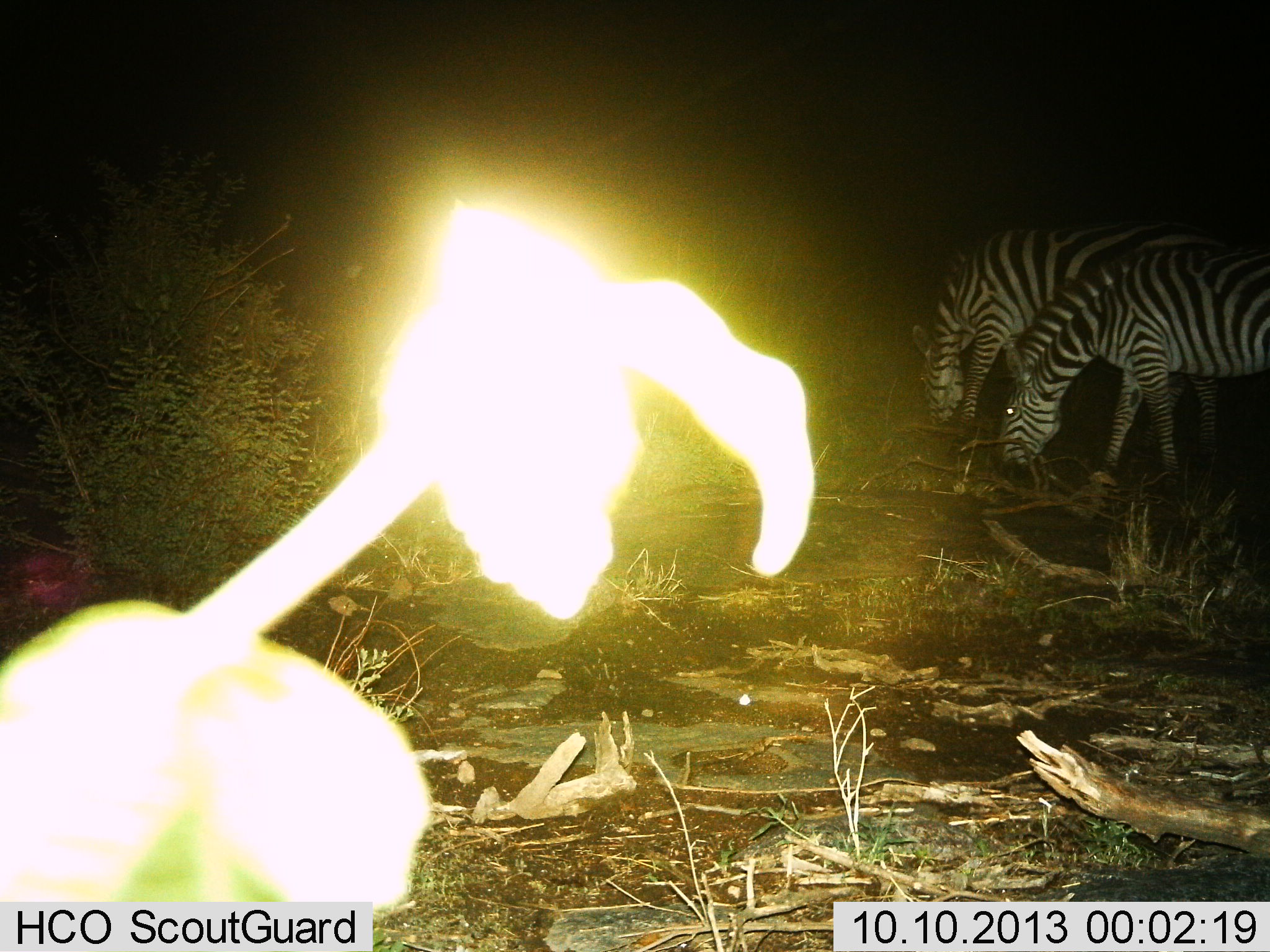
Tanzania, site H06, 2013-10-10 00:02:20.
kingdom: Animalia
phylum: Chordata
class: Mammalia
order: Perissodactyla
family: Equidae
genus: Equus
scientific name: Equus quagga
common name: plains zebra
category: zebra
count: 2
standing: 10%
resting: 0%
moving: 0%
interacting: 0%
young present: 0%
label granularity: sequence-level